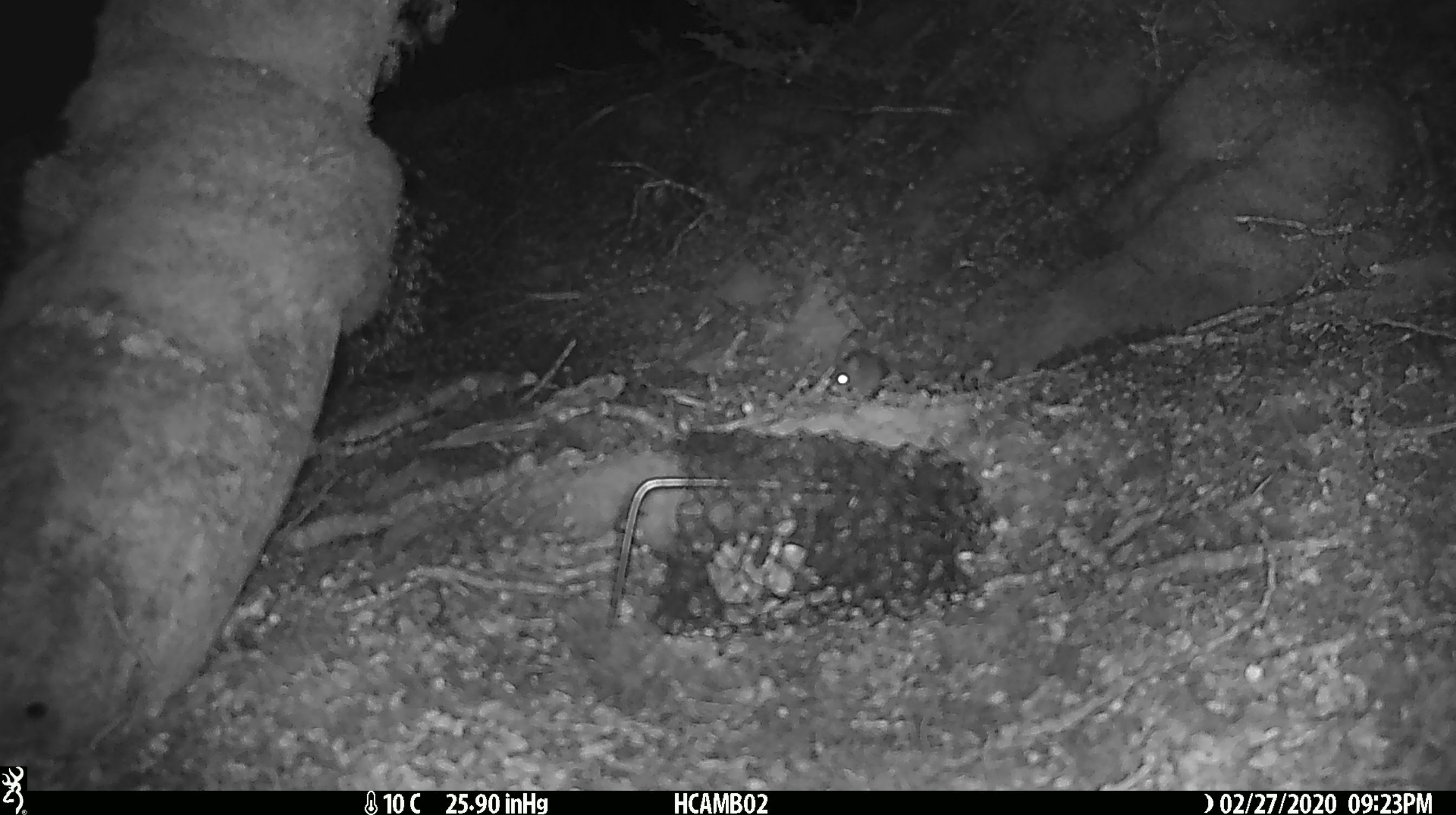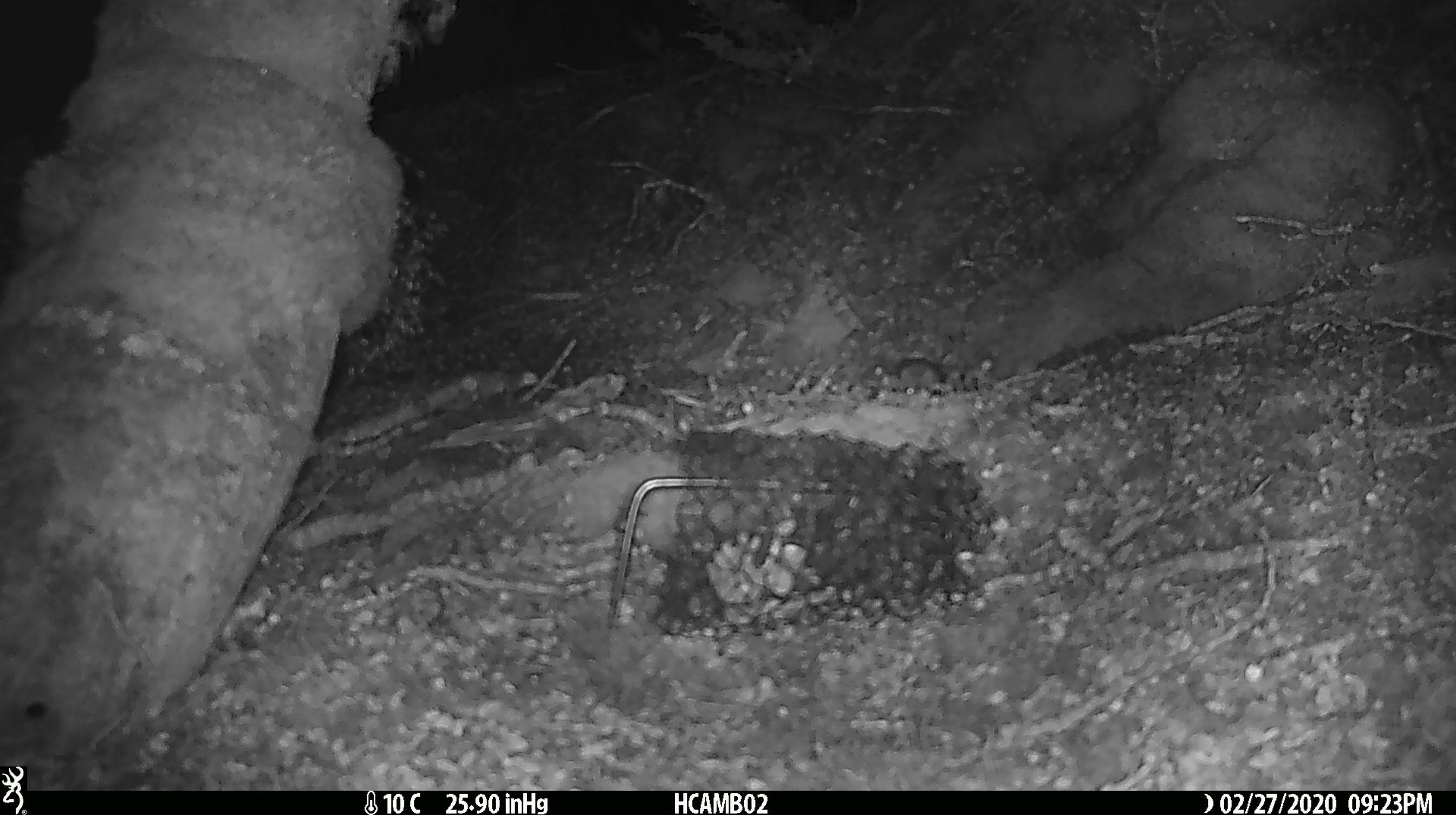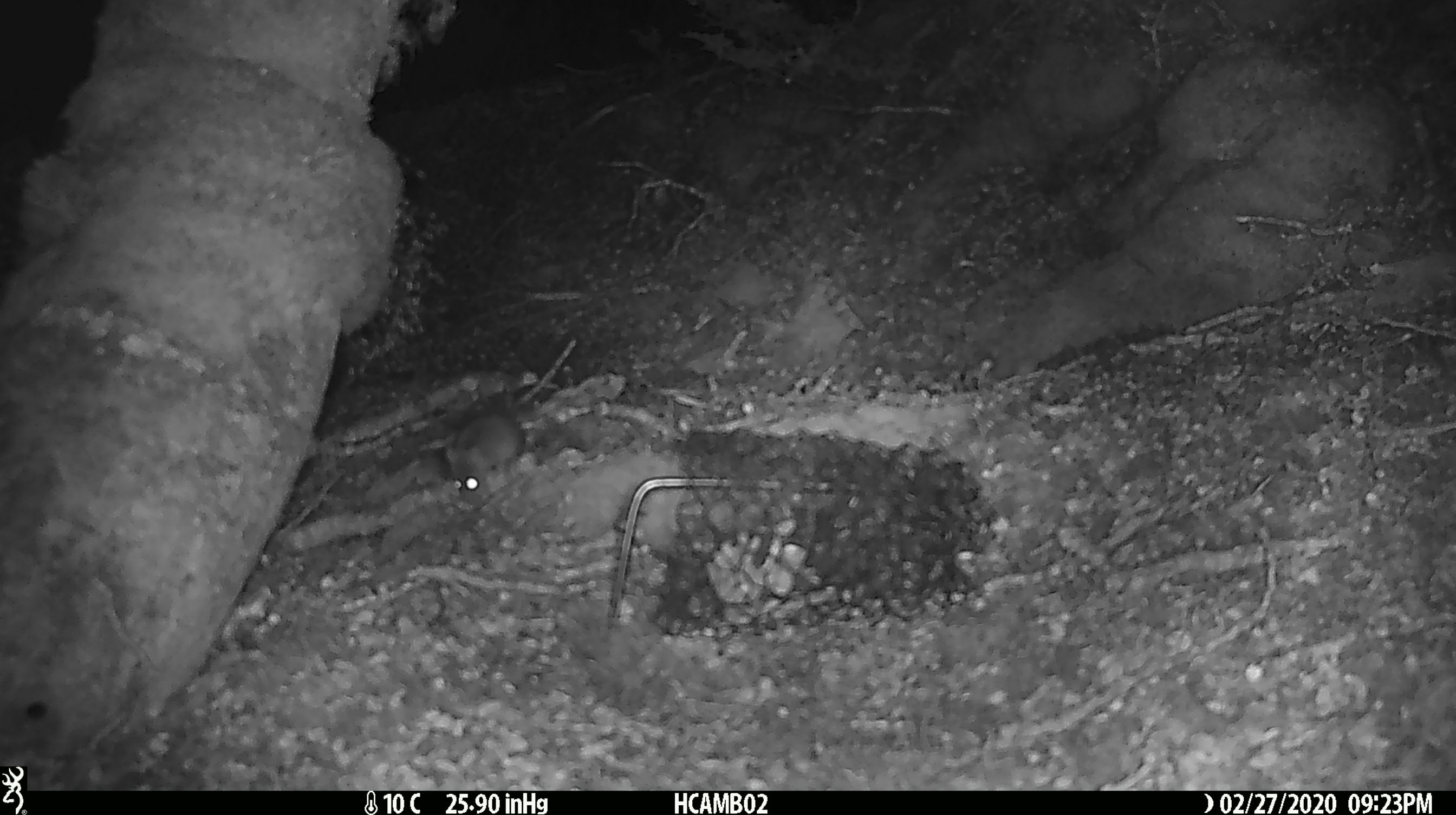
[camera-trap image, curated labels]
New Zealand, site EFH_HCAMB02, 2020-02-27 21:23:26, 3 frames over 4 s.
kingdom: Animalia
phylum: Chordata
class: Mammalia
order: Rodentia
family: Muridae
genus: Mus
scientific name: Mus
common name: mouse